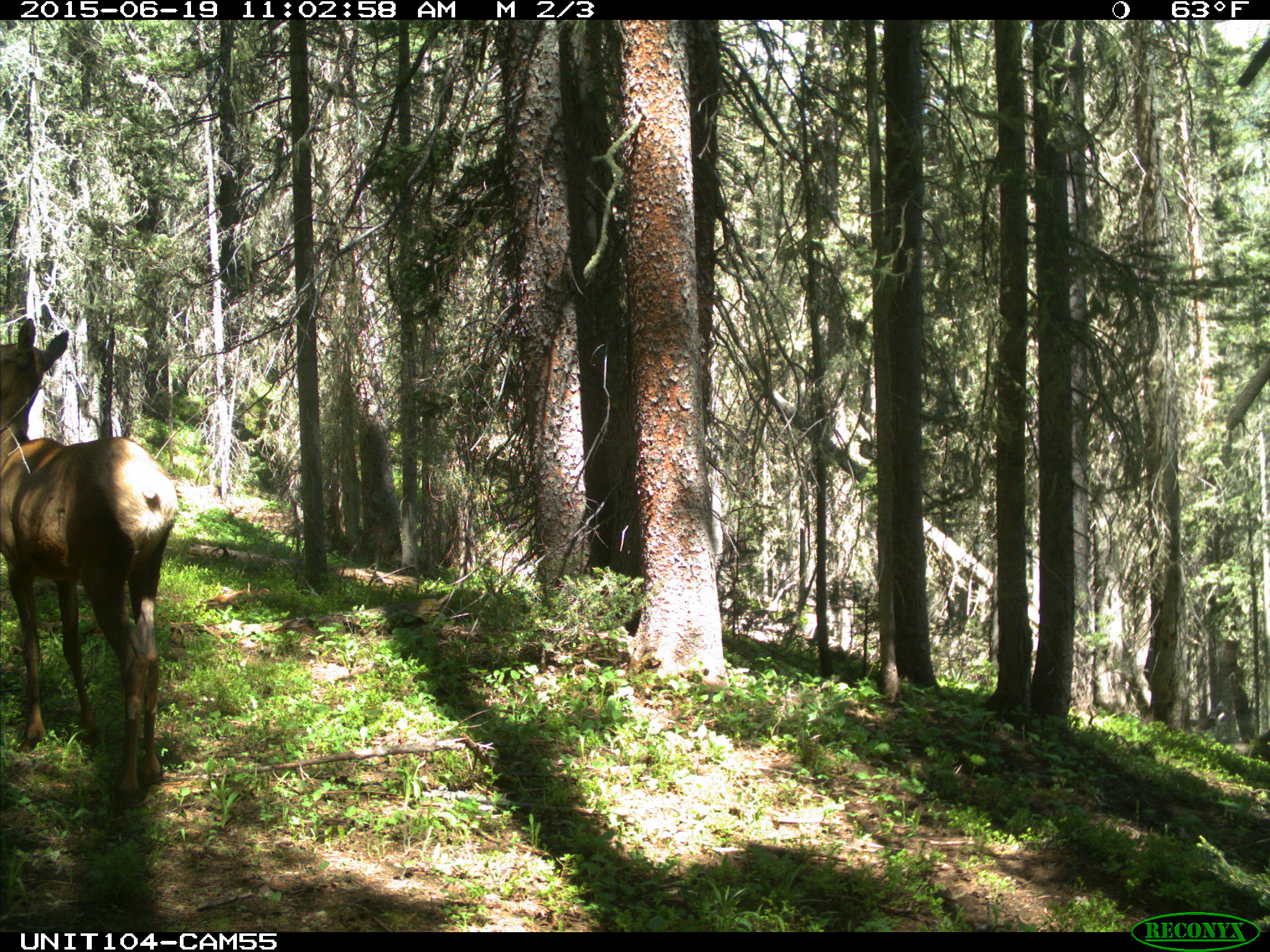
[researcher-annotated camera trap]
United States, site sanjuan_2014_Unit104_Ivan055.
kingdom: Animalia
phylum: Chordata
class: Mammalia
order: Artiodactyla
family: Cervidae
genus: Cervus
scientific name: Cervus elaphus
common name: red deer